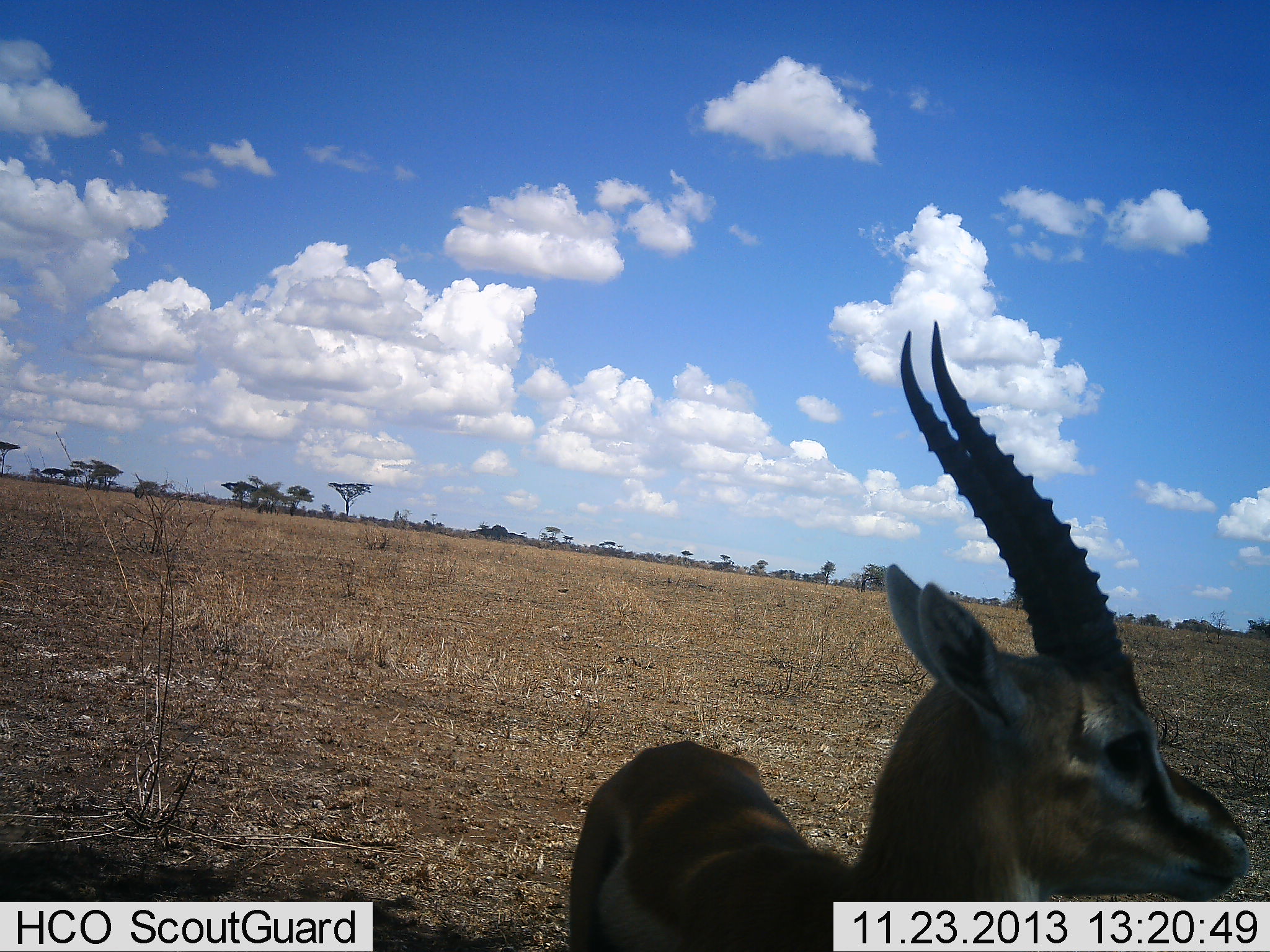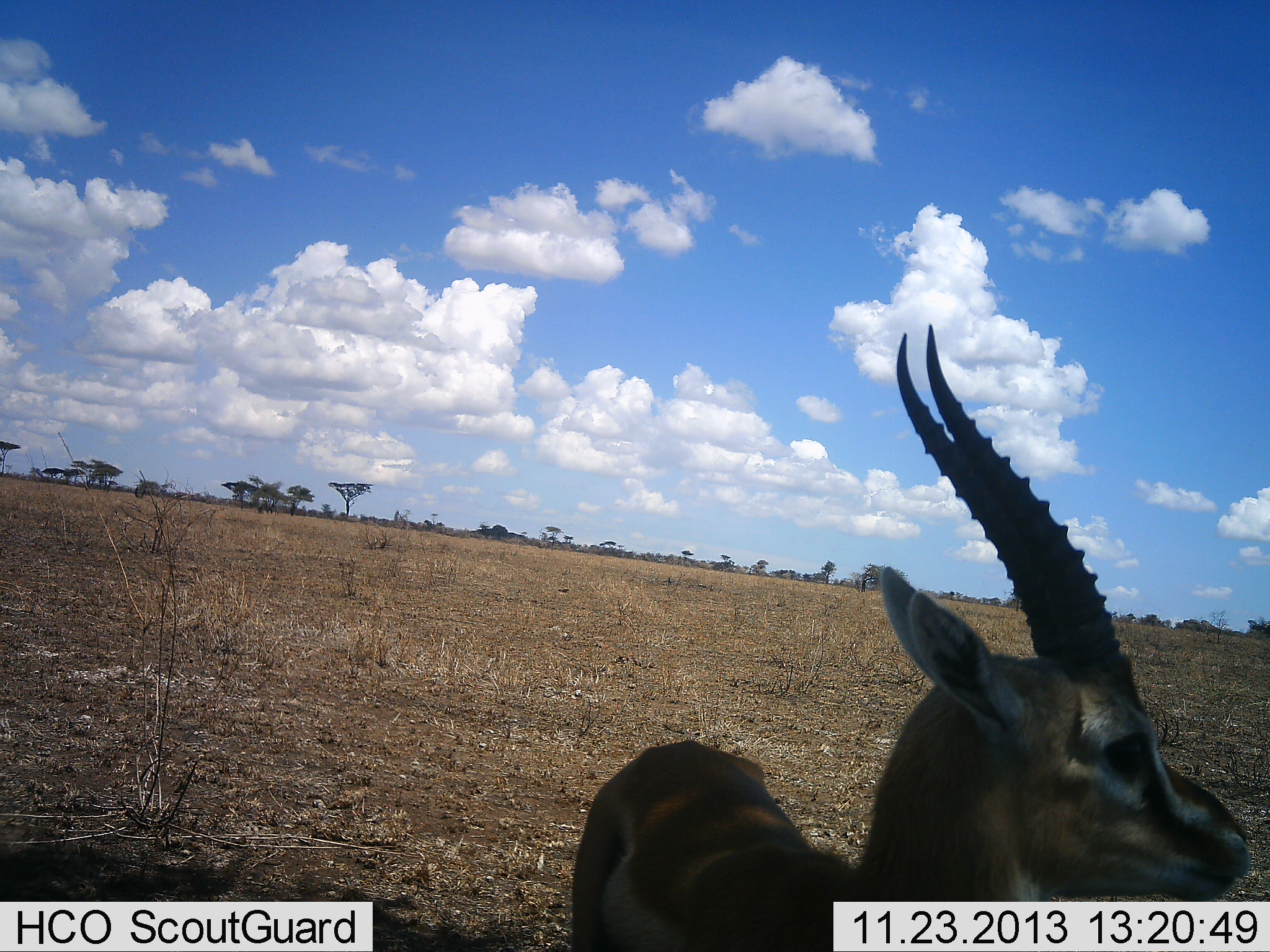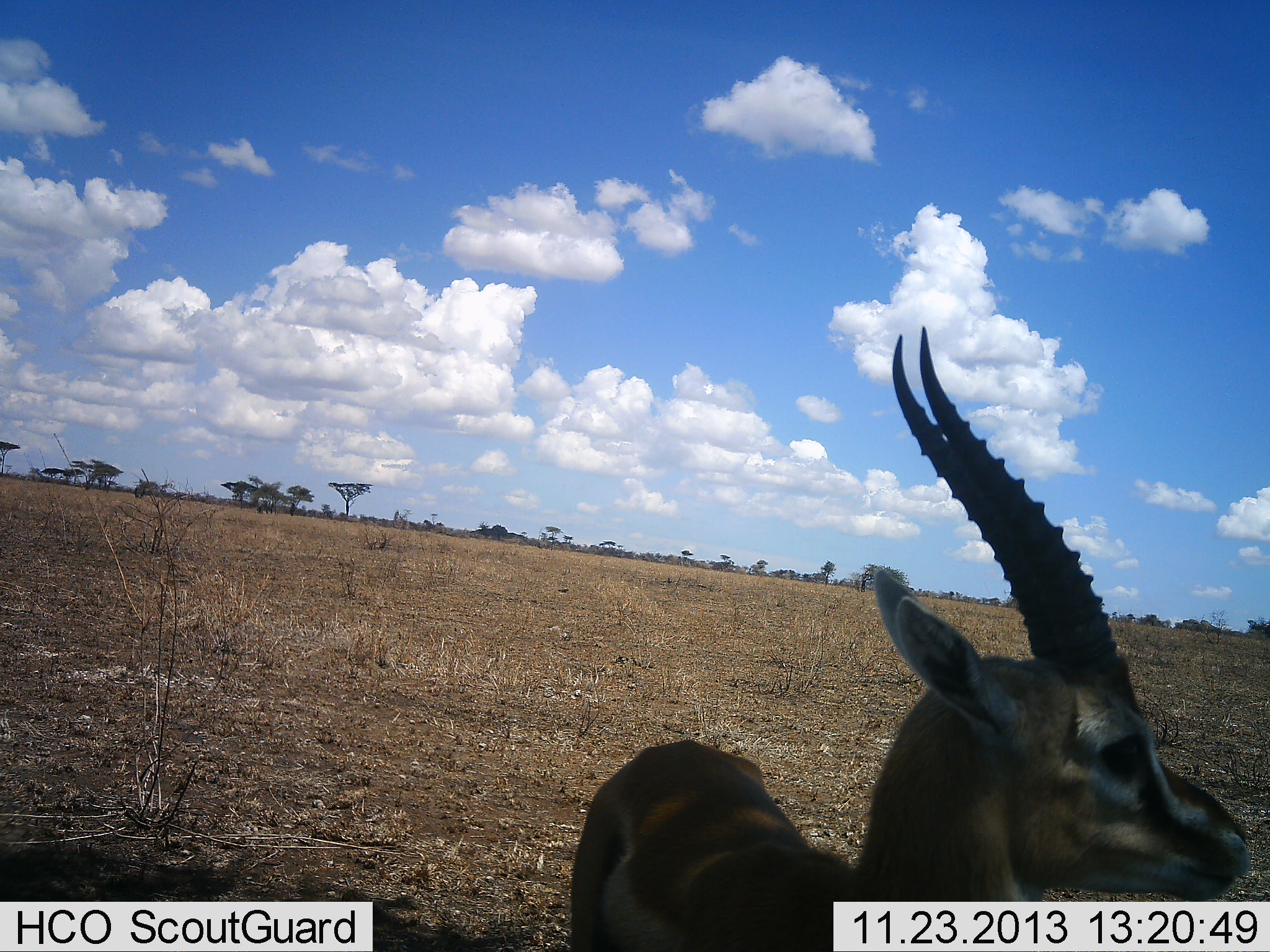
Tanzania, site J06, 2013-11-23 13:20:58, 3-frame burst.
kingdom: Animalia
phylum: Chordata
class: Mammalia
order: Artiodactyla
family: Bovidae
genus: Eudorcas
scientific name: Eudorcas thomsonii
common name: thomson's gazelle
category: gazellethomsons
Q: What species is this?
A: Gazellethomsons (thomson's gazelle) (Eudorcas thomsonii).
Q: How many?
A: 1.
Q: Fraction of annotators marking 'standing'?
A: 95%.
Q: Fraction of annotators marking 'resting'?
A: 5%.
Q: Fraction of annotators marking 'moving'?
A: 0%.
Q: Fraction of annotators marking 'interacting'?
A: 0%.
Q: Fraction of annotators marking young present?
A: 0%.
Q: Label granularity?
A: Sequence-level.